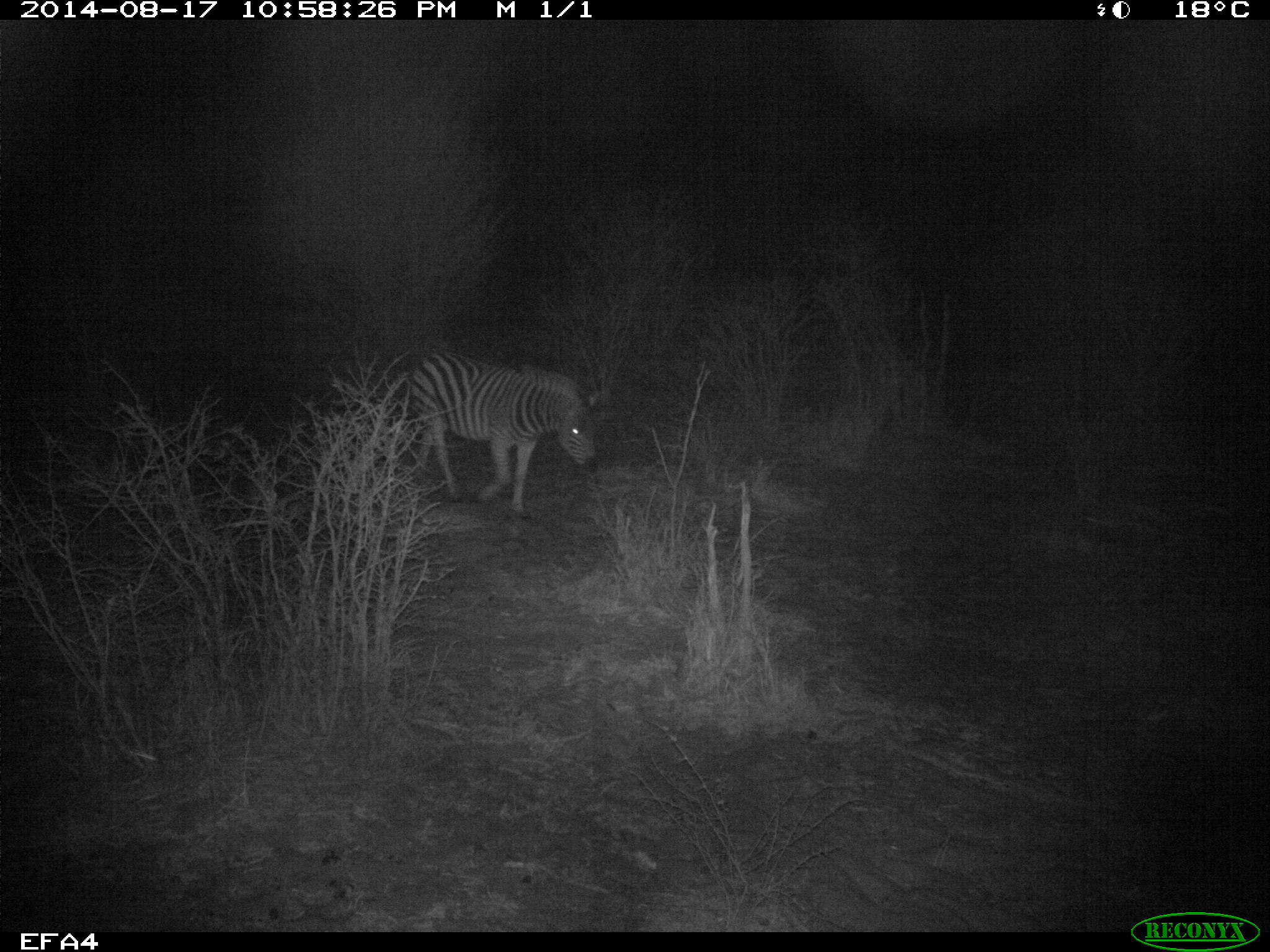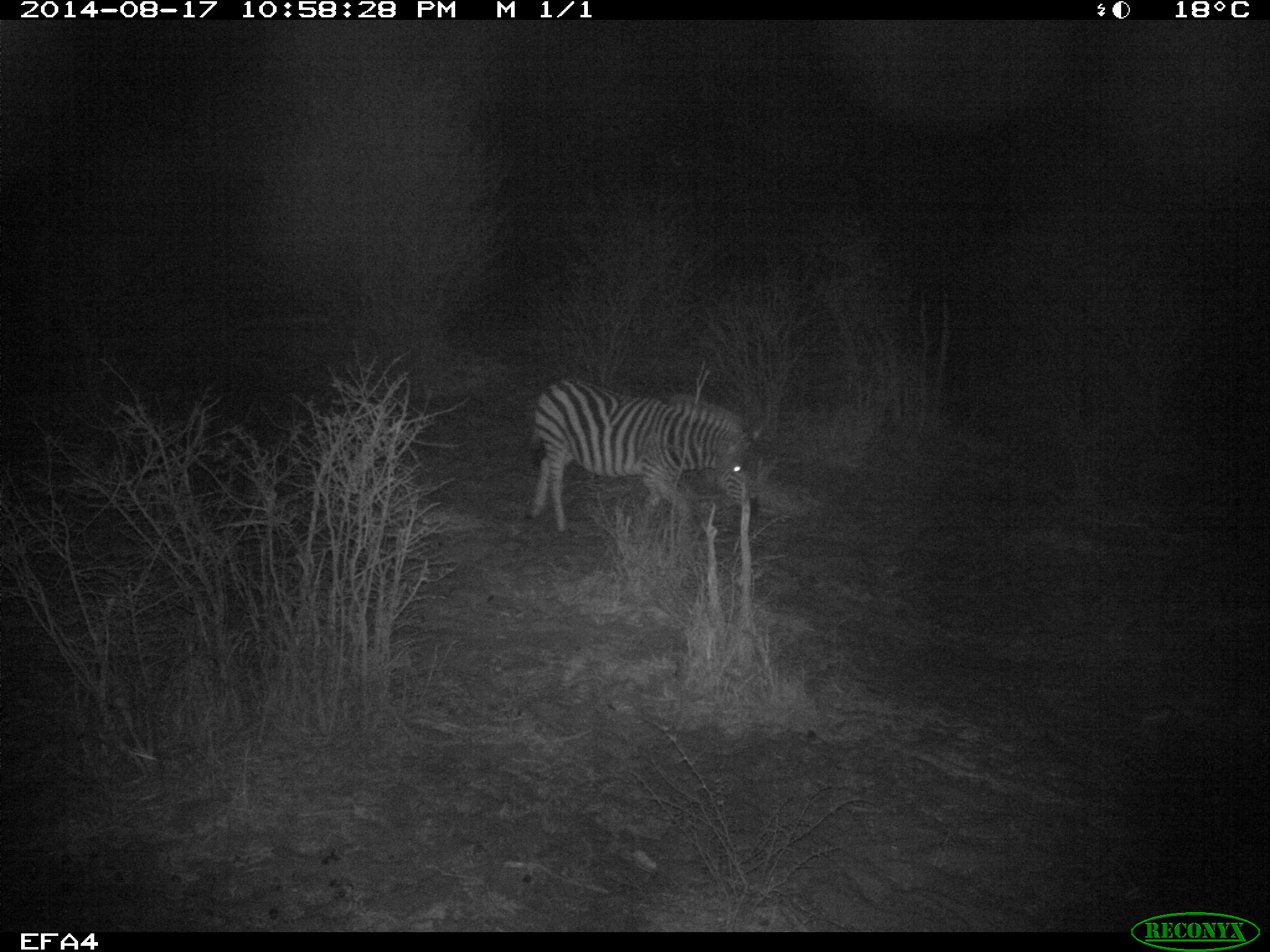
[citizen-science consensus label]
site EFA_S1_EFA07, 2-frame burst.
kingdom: Animalia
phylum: Chordata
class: Mammalia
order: Perissodactyla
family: Equidae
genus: Equus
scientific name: Equus quagga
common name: plains zebra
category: zebraplains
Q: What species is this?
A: Zebraplains (plains zebra) (Equus quagga).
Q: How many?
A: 1.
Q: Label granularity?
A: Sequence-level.